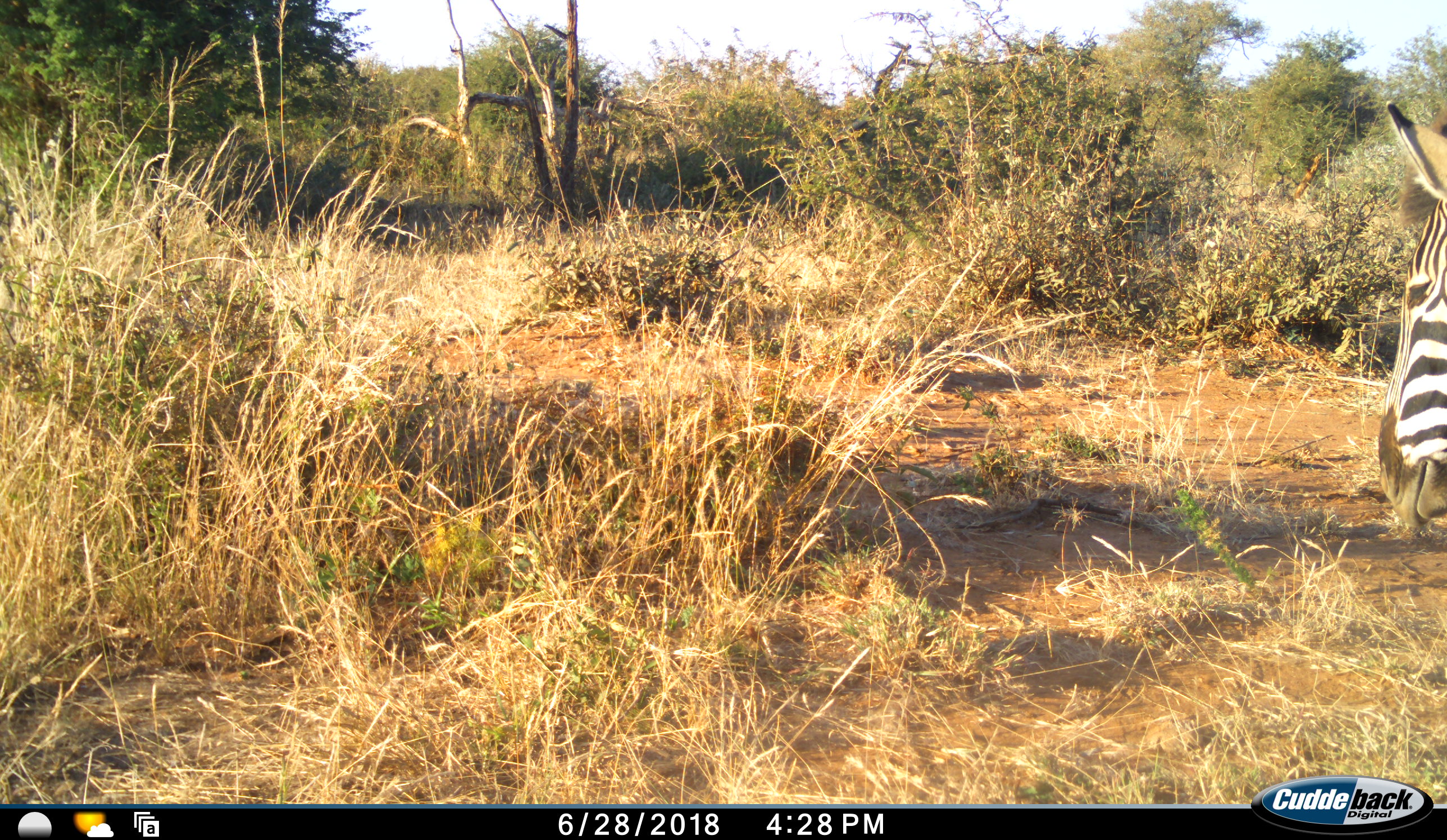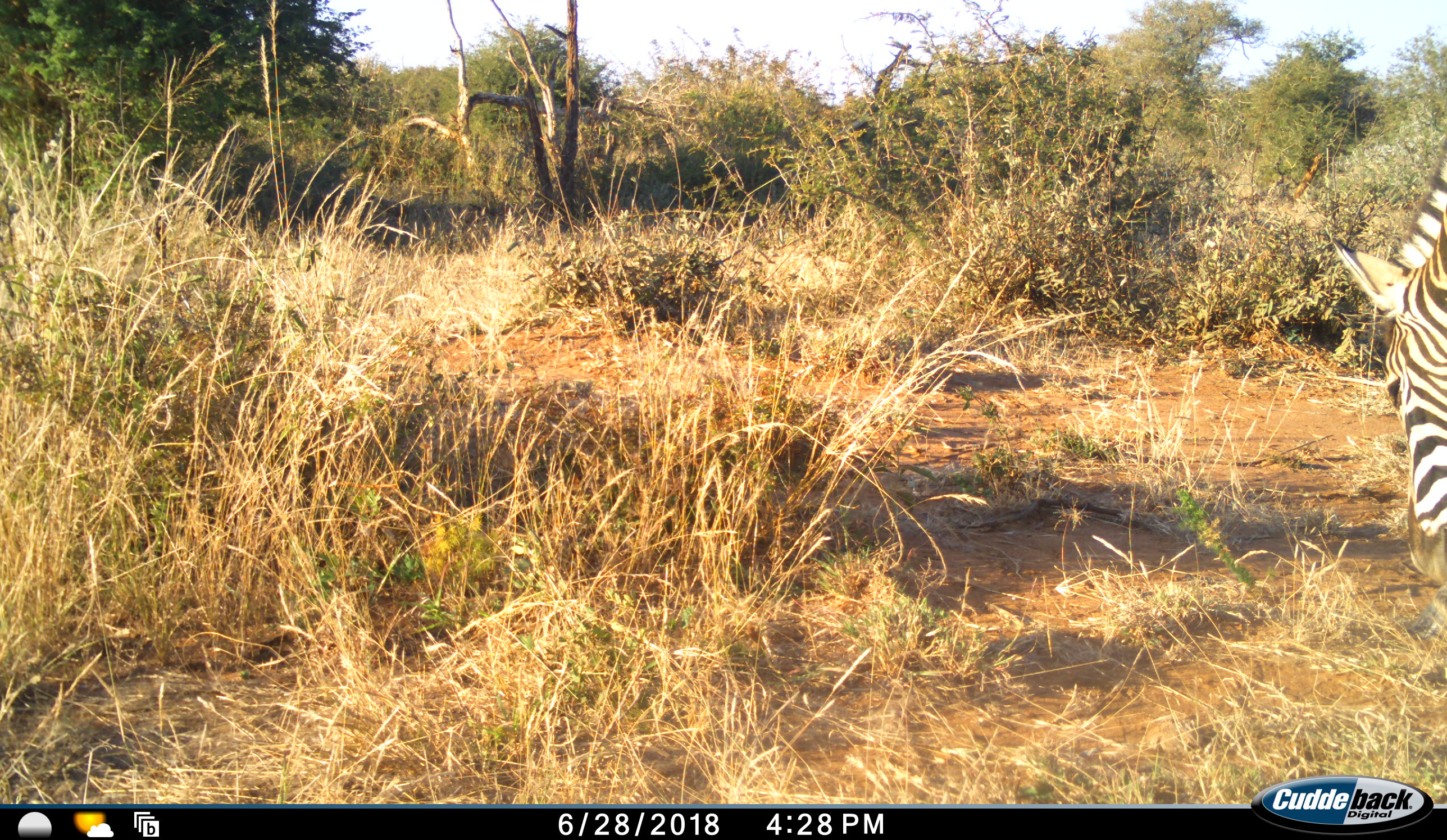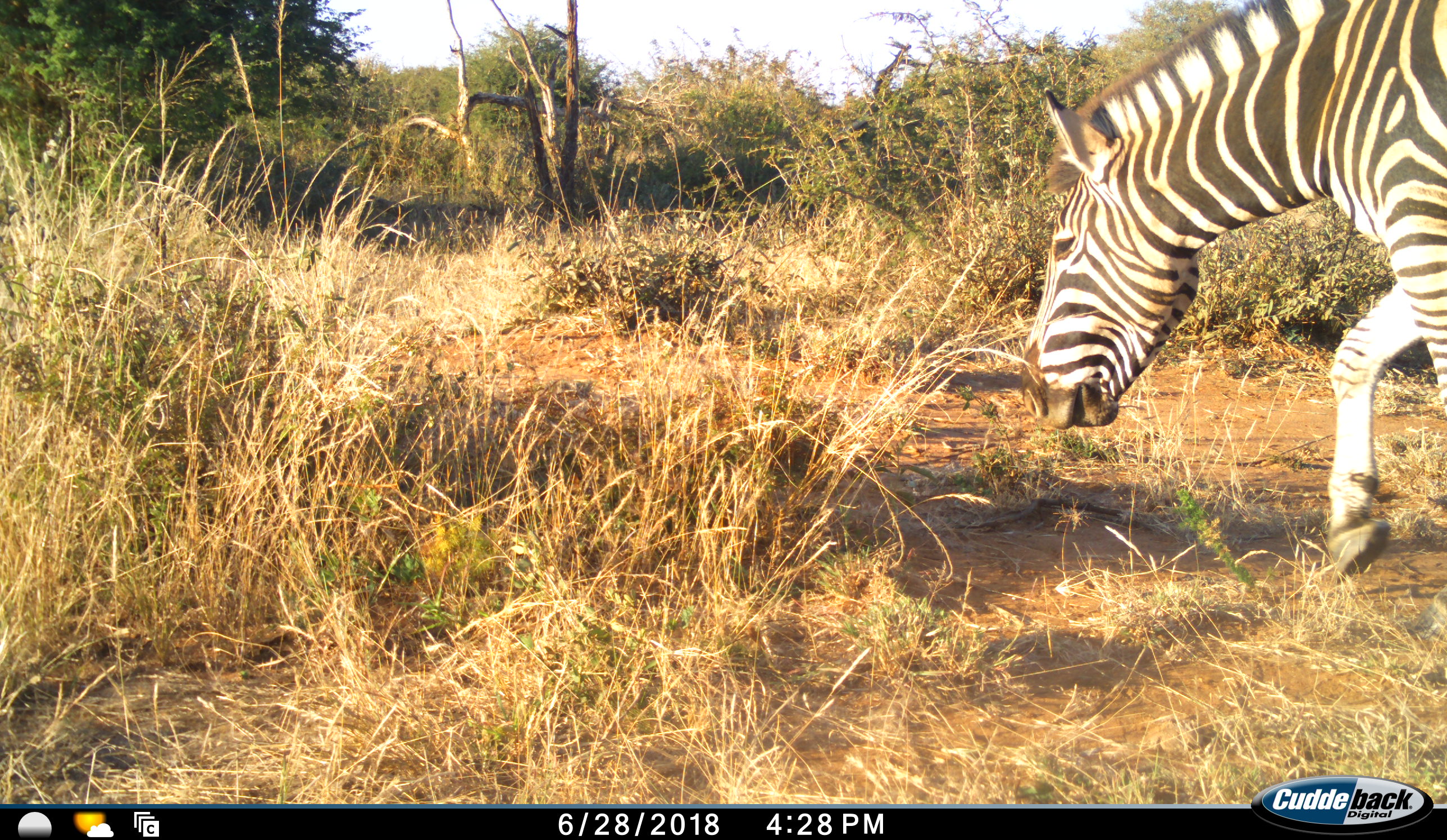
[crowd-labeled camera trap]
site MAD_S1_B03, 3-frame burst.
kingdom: Animalia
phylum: Chordata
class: Mammalia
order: Perissodactyla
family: Equidae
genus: Equus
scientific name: Equus quagga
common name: plains zebra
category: zebraplains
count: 1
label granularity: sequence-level